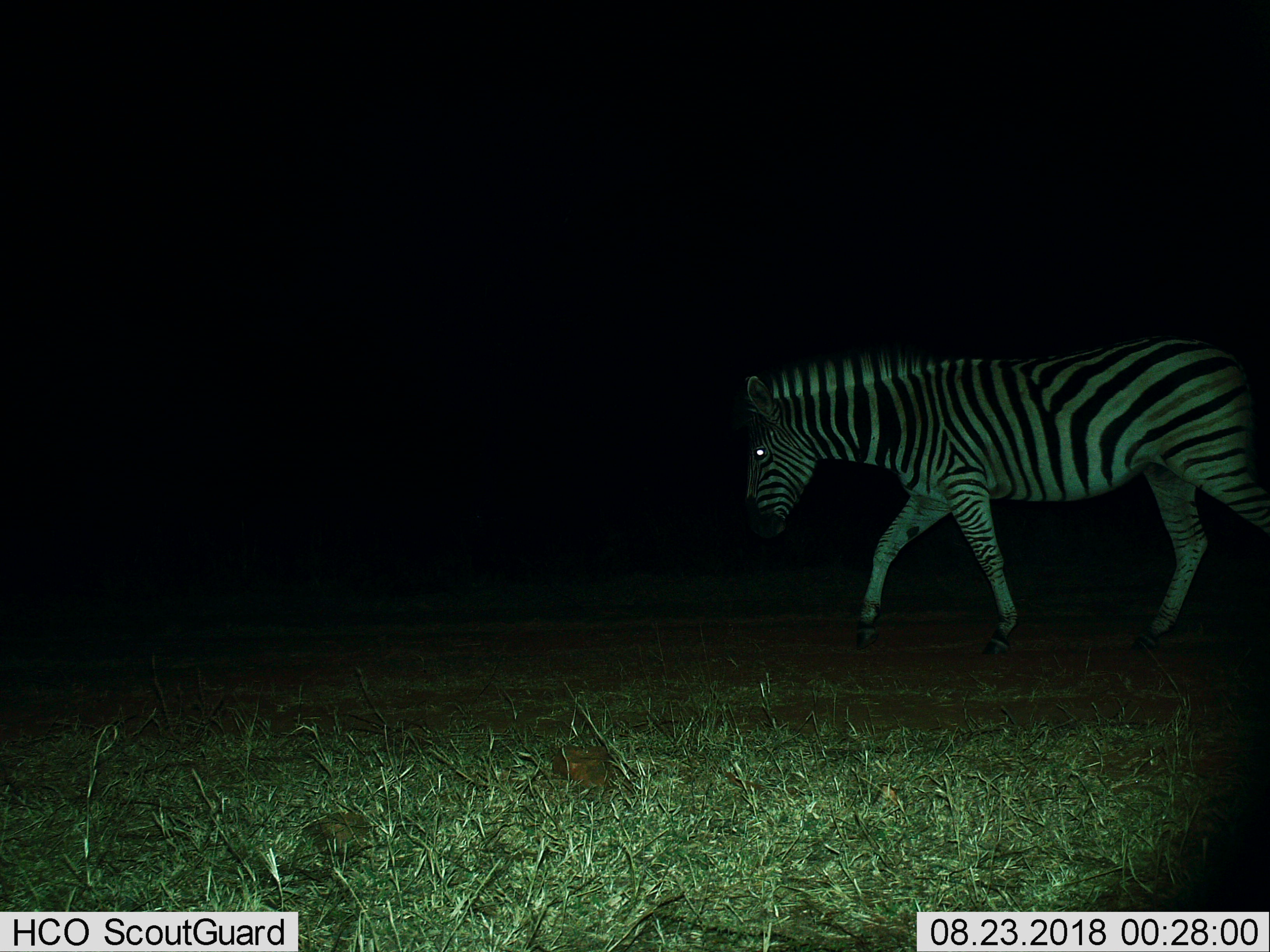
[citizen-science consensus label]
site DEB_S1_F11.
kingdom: Animalia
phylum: Chordata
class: Mammalia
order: Perissodactyla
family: Equidae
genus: Equus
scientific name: Equus quagga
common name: plains zebra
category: zebraplains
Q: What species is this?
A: Zebraplains (plains zebra) (Equus quagga).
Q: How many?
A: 1.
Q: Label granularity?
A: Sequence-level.